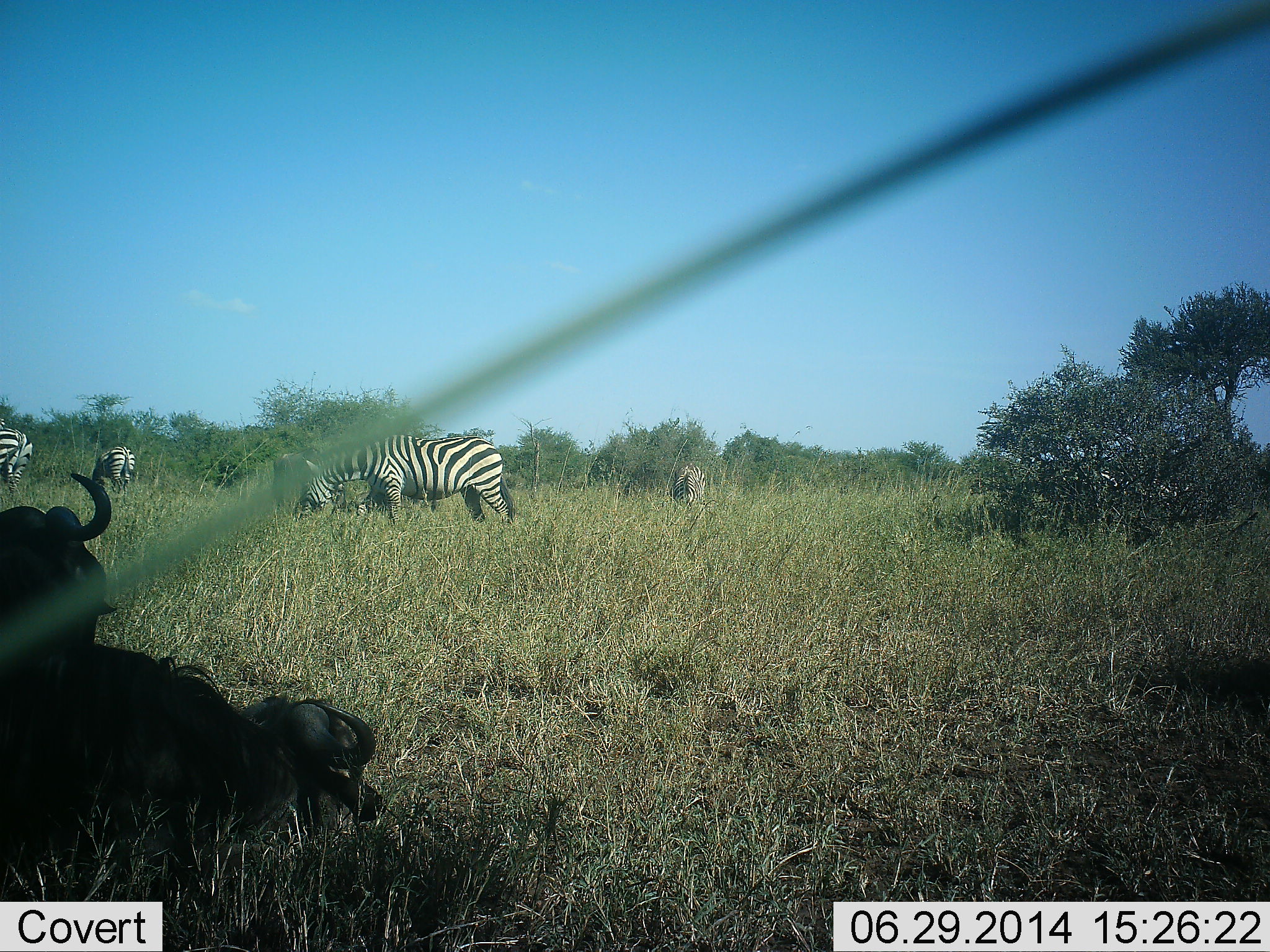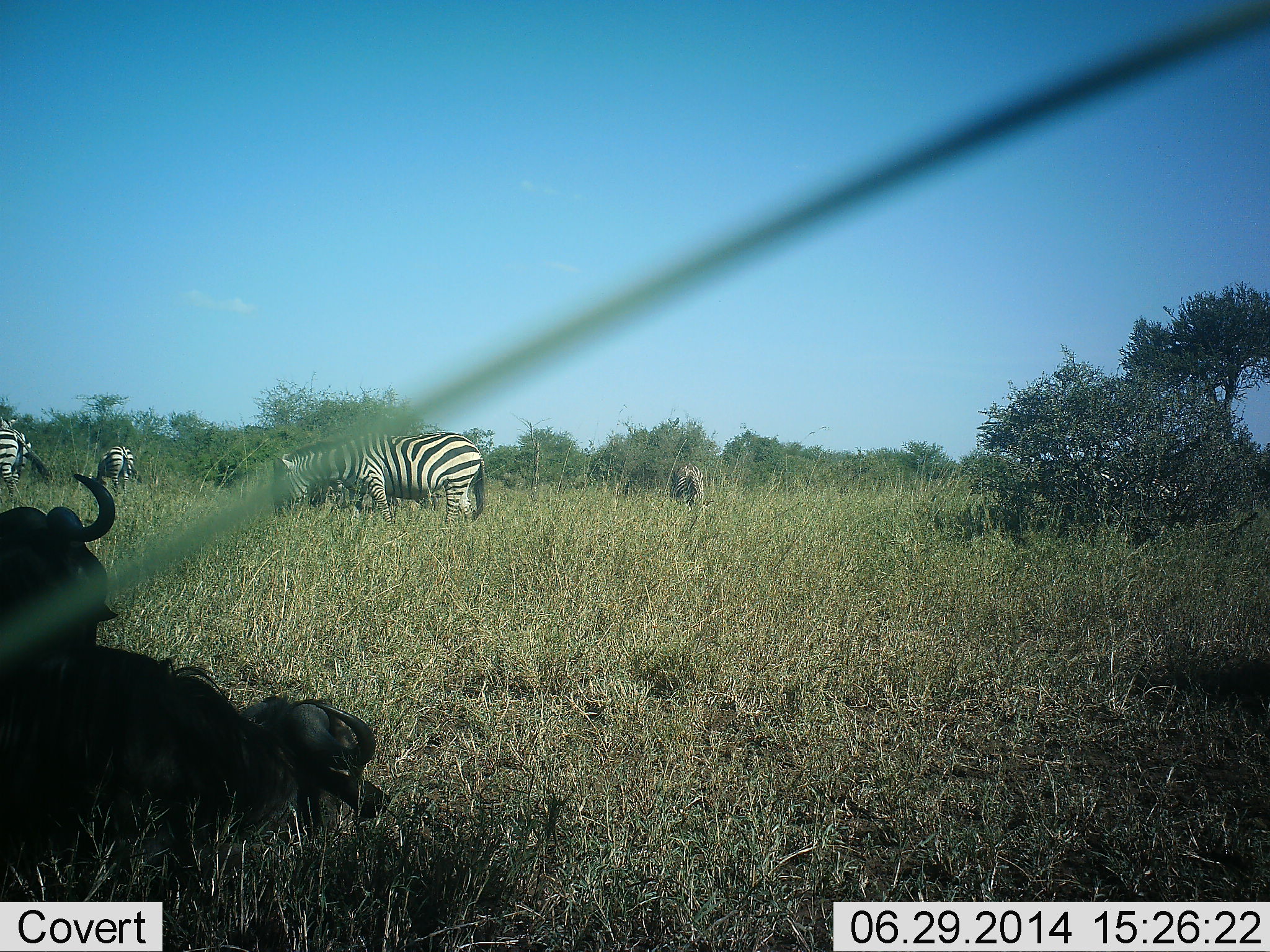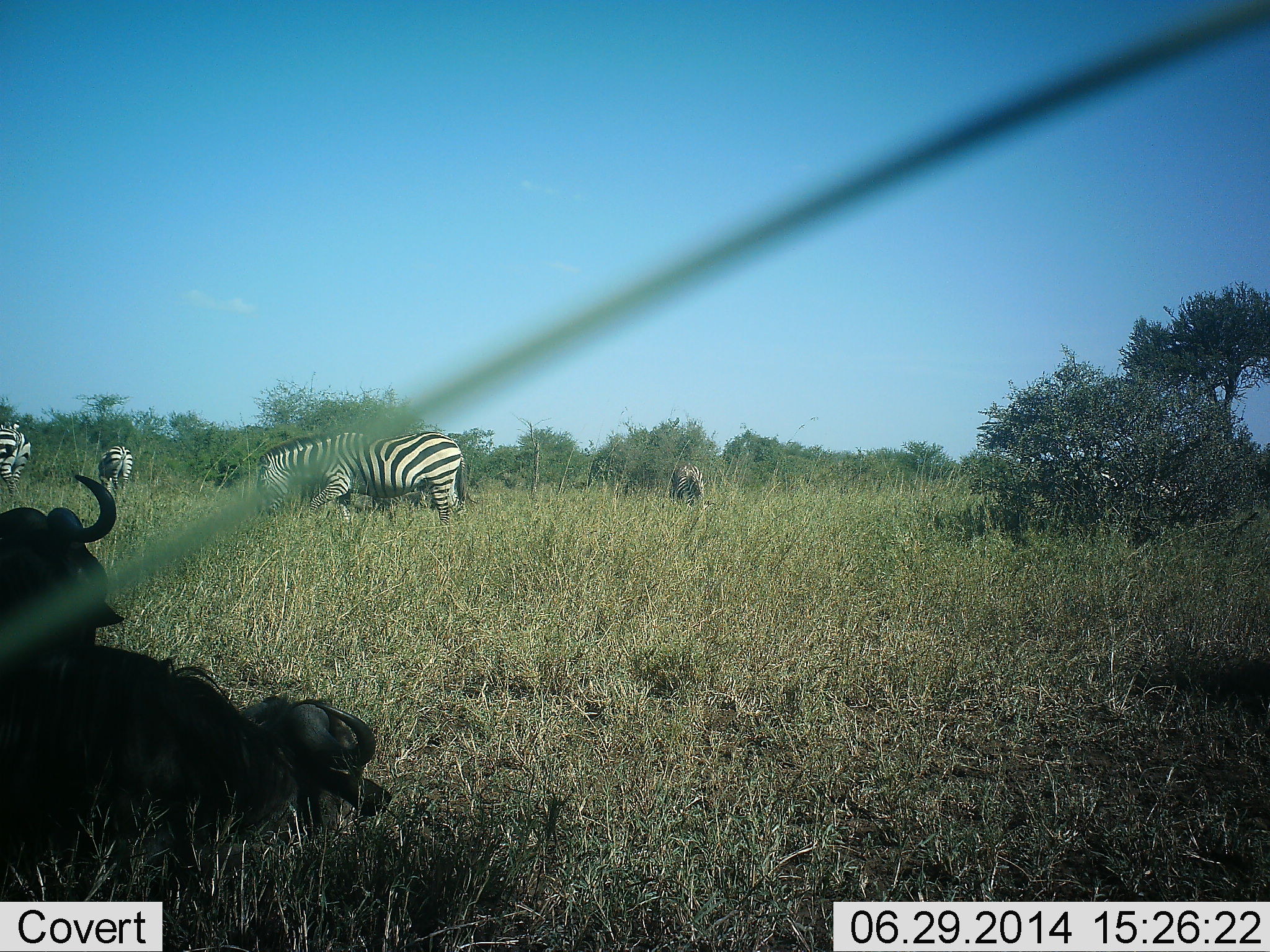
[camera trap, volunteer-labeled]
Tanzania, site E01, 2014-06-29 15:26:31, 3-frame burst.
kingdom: Animalia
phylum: Chordata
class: Mammalia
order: Artiodactyla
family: Bovidae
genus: Connochaetes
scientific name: Connochaetes taurinus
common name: blue wildebeest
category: wildebeest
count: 1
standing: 9%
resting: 82%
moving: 0%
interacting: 0%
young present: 9%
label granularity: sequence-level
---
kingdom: Animalia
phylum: Chordata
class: Mammalia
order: Perissodactyla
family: Equidae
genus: Equus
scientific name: Equus quagga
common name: plains zebra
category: zebra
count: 5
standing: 25%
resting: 0%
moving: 44%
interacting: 6%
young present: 0%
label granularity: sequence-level